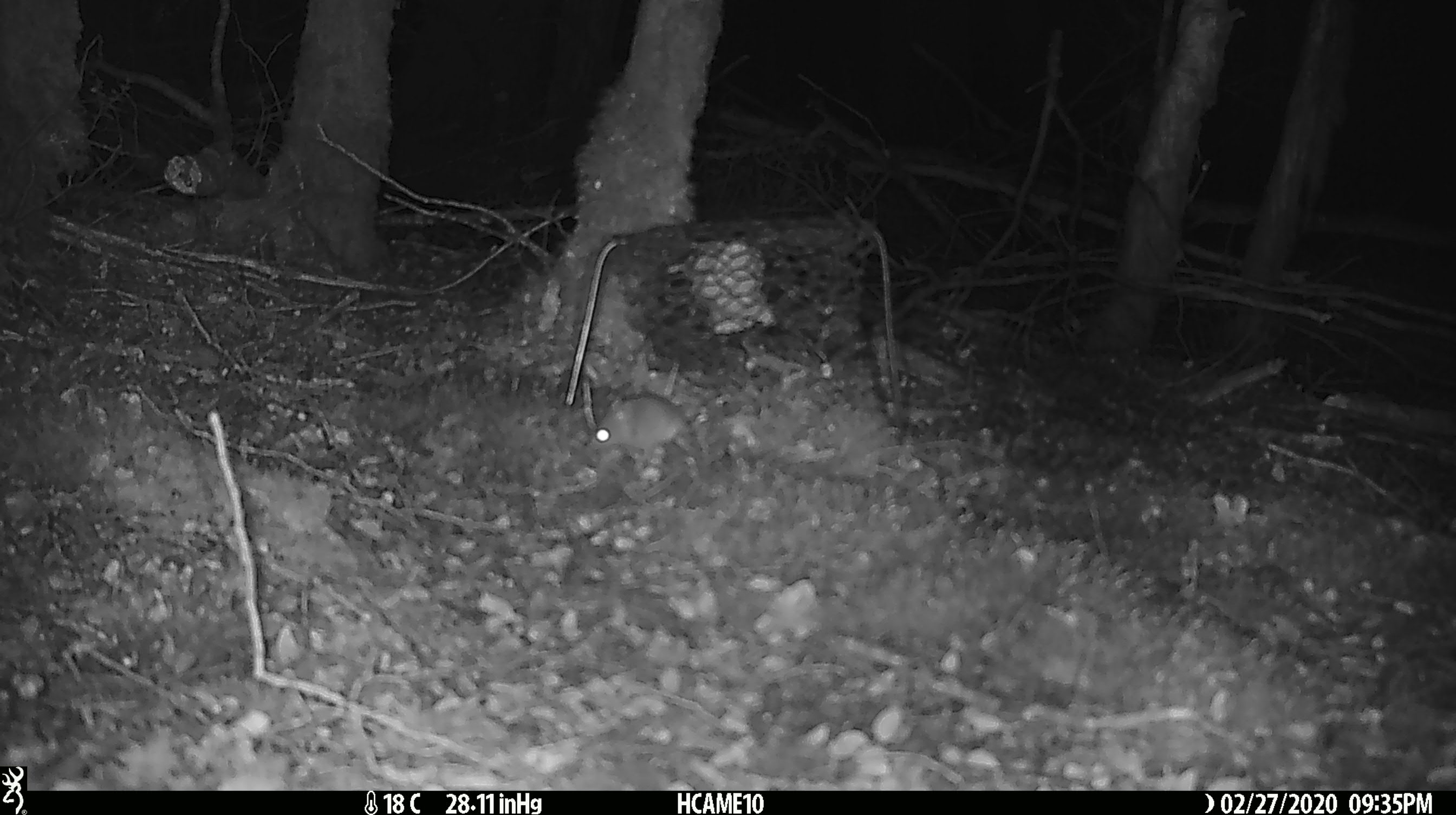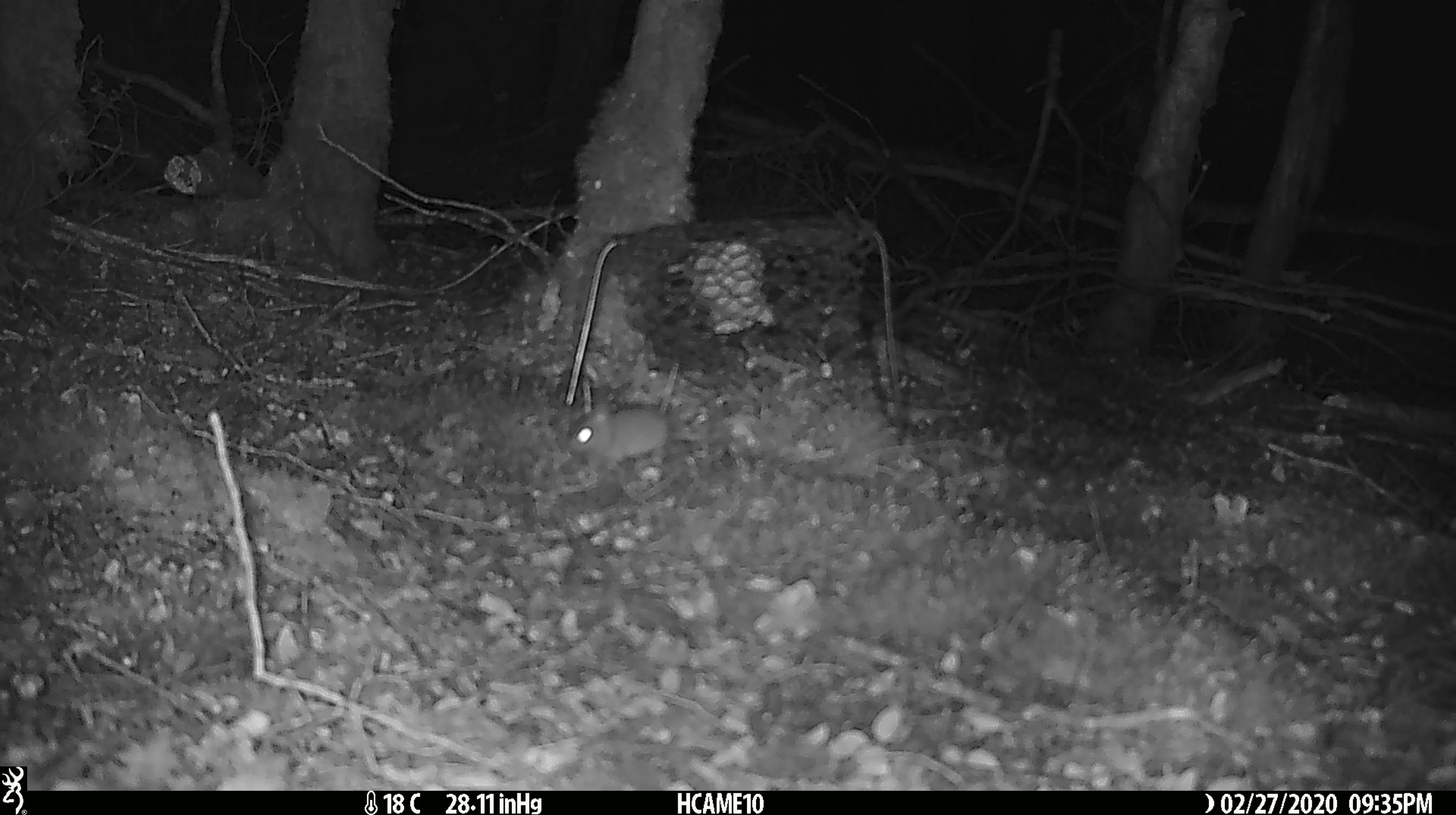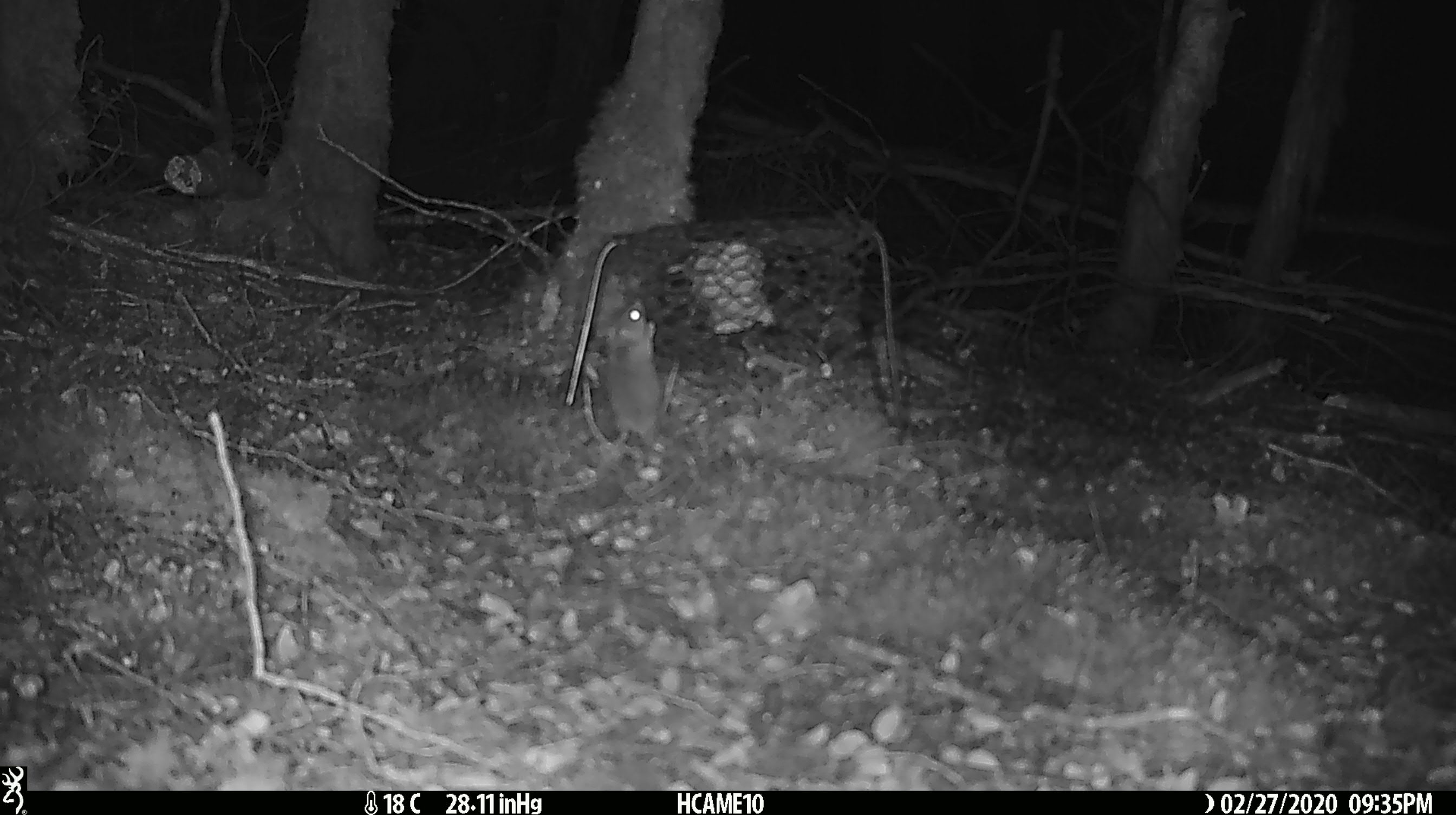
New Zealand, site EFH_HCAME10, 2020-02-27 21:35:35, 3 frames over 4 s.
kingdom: Animalia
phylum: Chordata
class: Mammalia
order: Rodentia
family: Muridae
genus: Mus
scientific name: Mus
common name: mouse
Mouse (Mus).